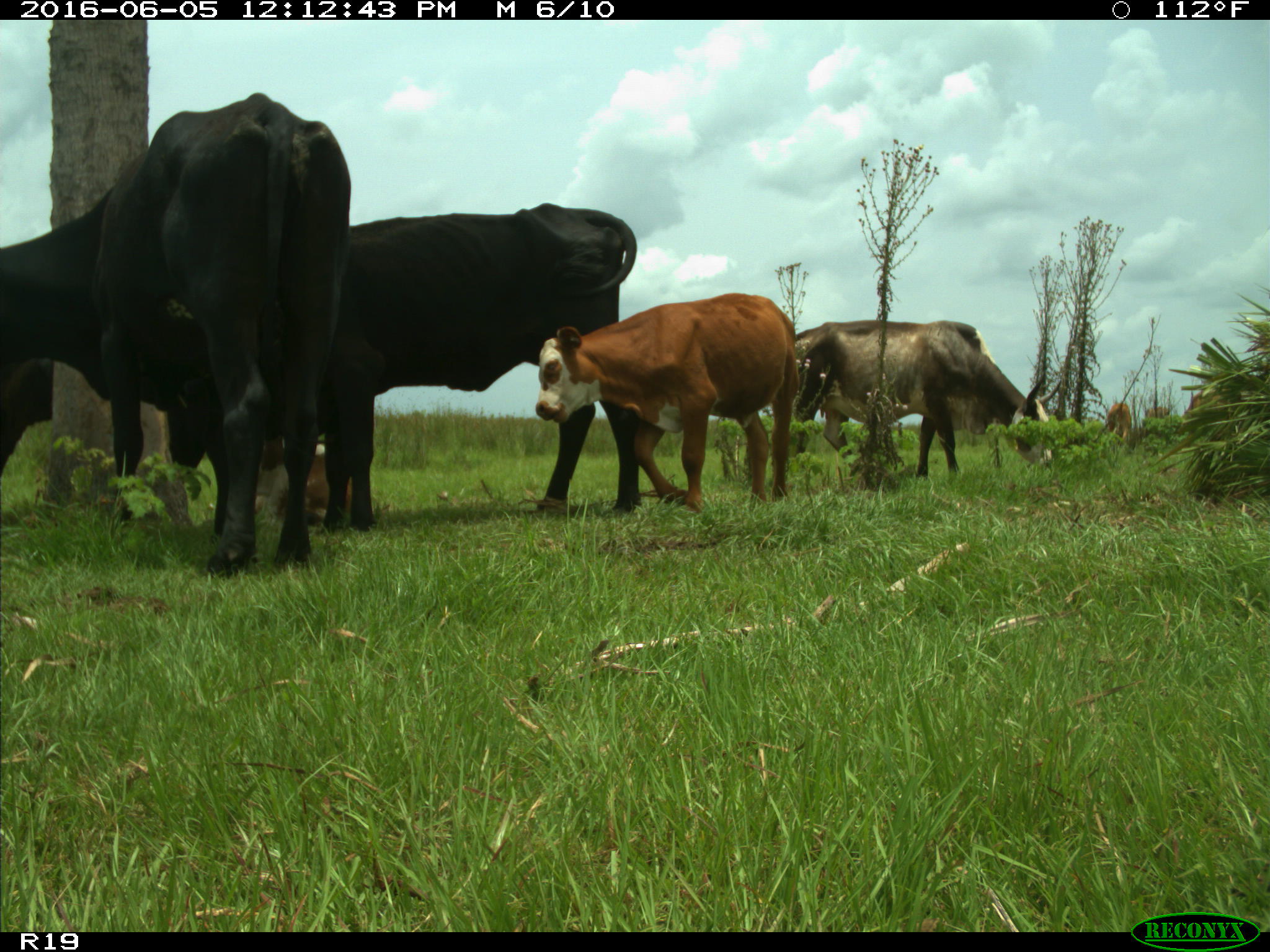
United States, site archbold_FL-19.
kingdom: Animalia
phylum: Chordata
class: Mammalia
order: Artiodactyla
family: Bovidae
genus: Bos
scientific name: Bos taurus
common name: domestic cow